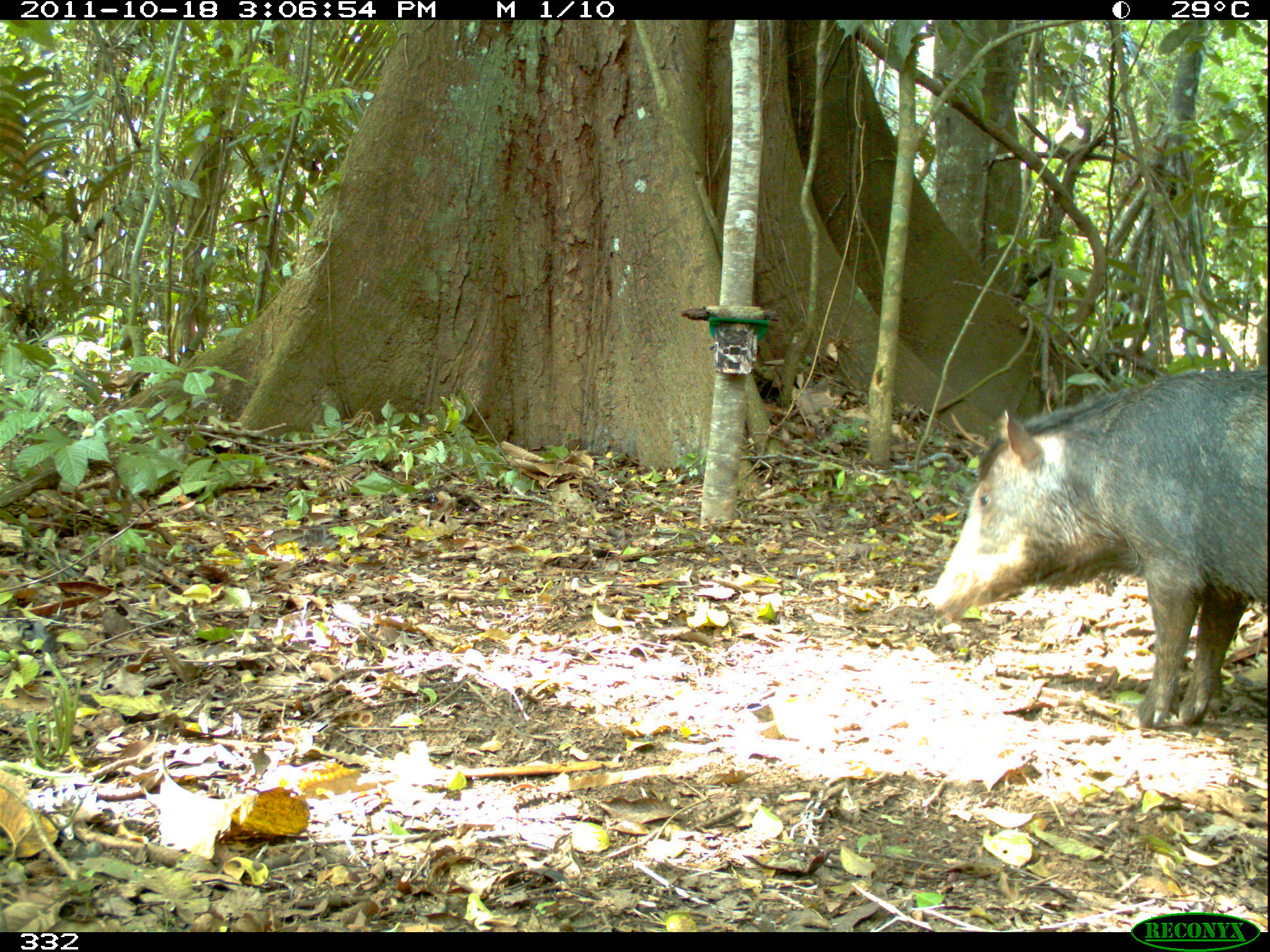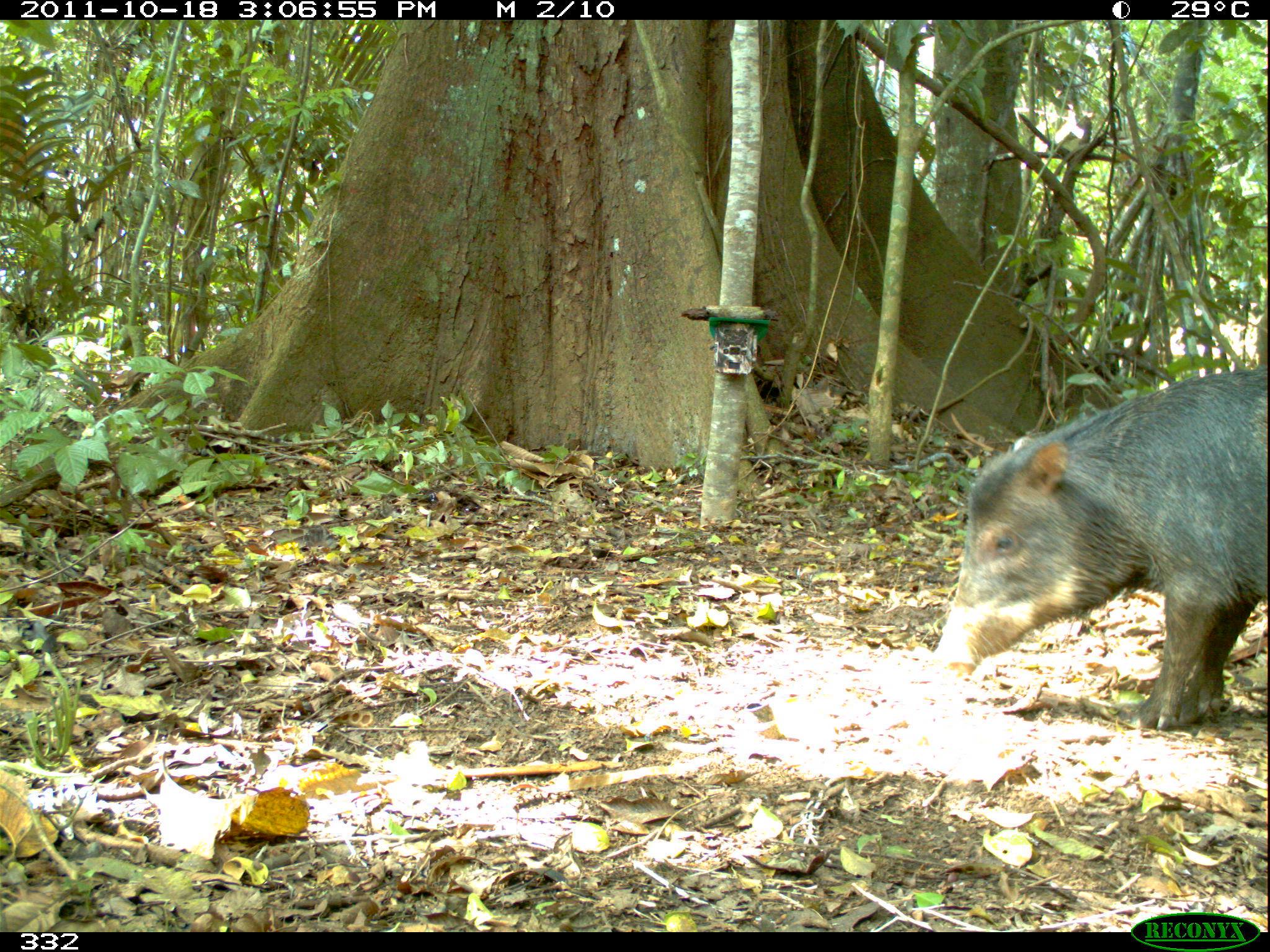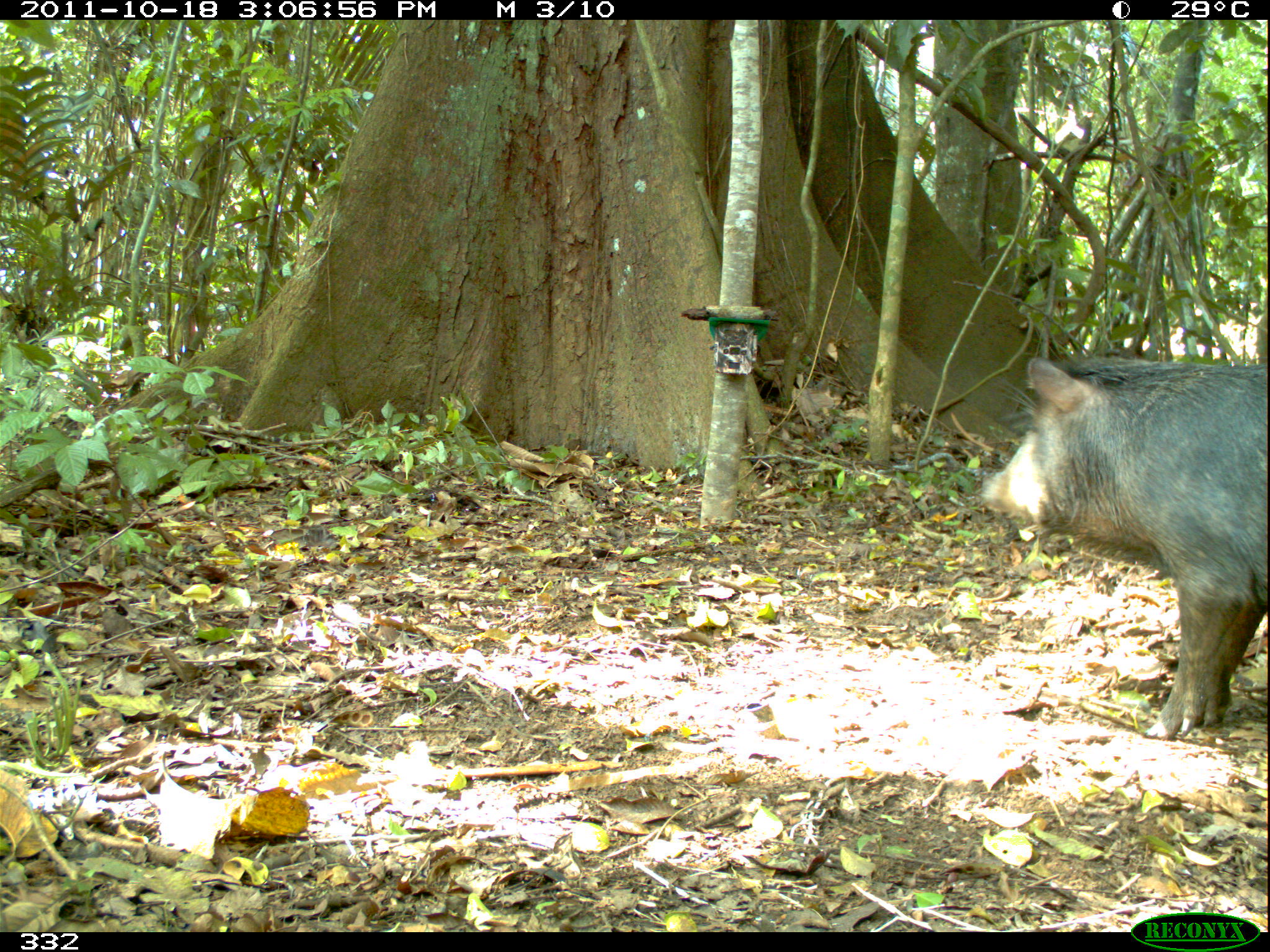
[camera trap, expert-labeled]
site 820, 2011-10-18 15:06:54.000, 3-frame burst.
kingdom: Animalia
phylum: Chordata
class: Mammalia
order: Artiodactyla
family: Tayassuidae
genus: Tayassu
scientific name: Tayassu pecari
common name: white-lipped peccary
Tayassu pecari (white-lipped peccary).